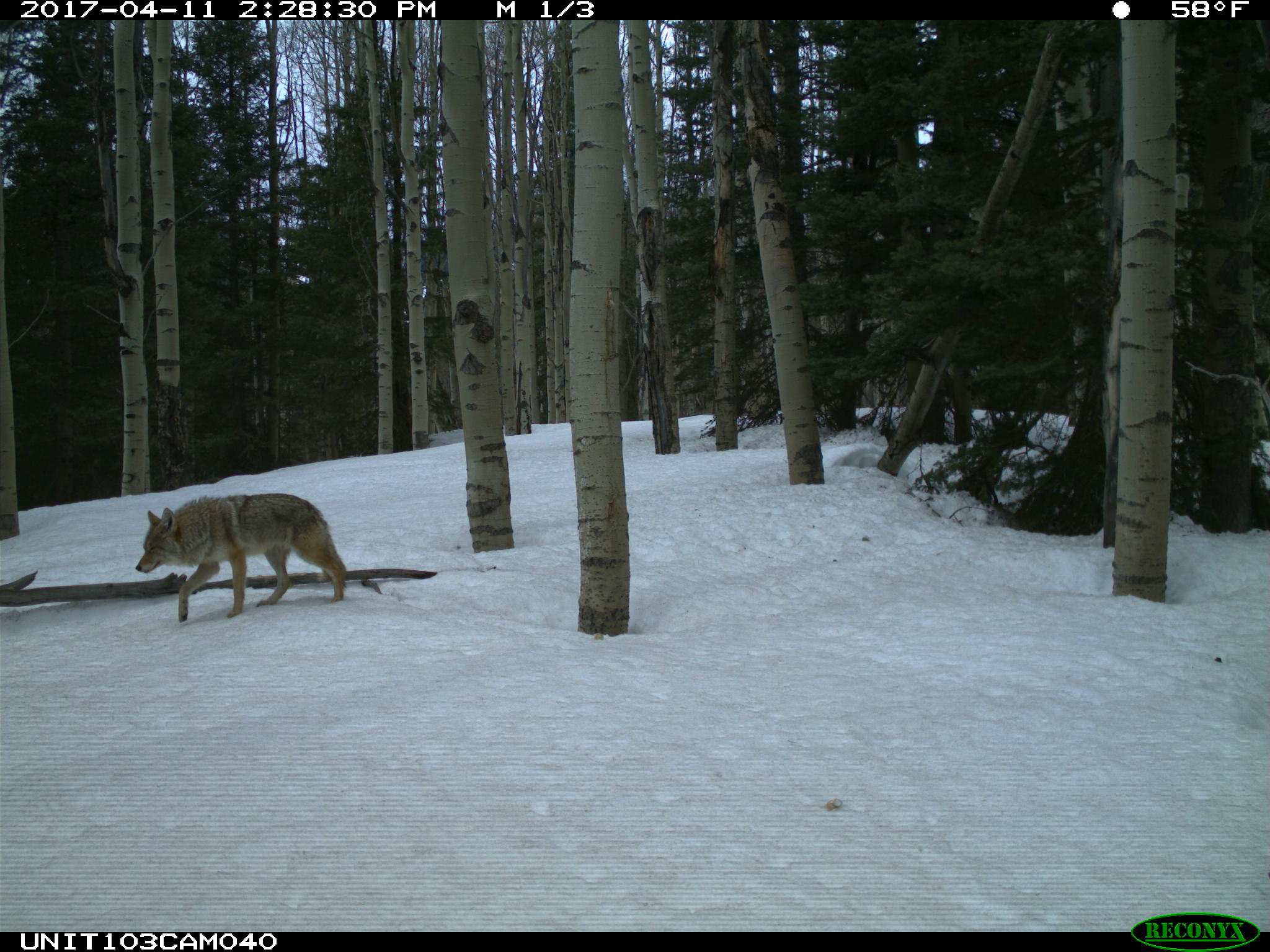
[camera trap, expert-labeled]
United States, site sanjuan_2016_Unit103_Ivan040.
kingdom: Animalia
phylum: Chordata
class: Mammalia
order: Carnivora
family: Canidae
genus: Canis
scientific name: Canis latrans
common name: coyote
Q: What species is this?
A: Canis latrans (coyote).